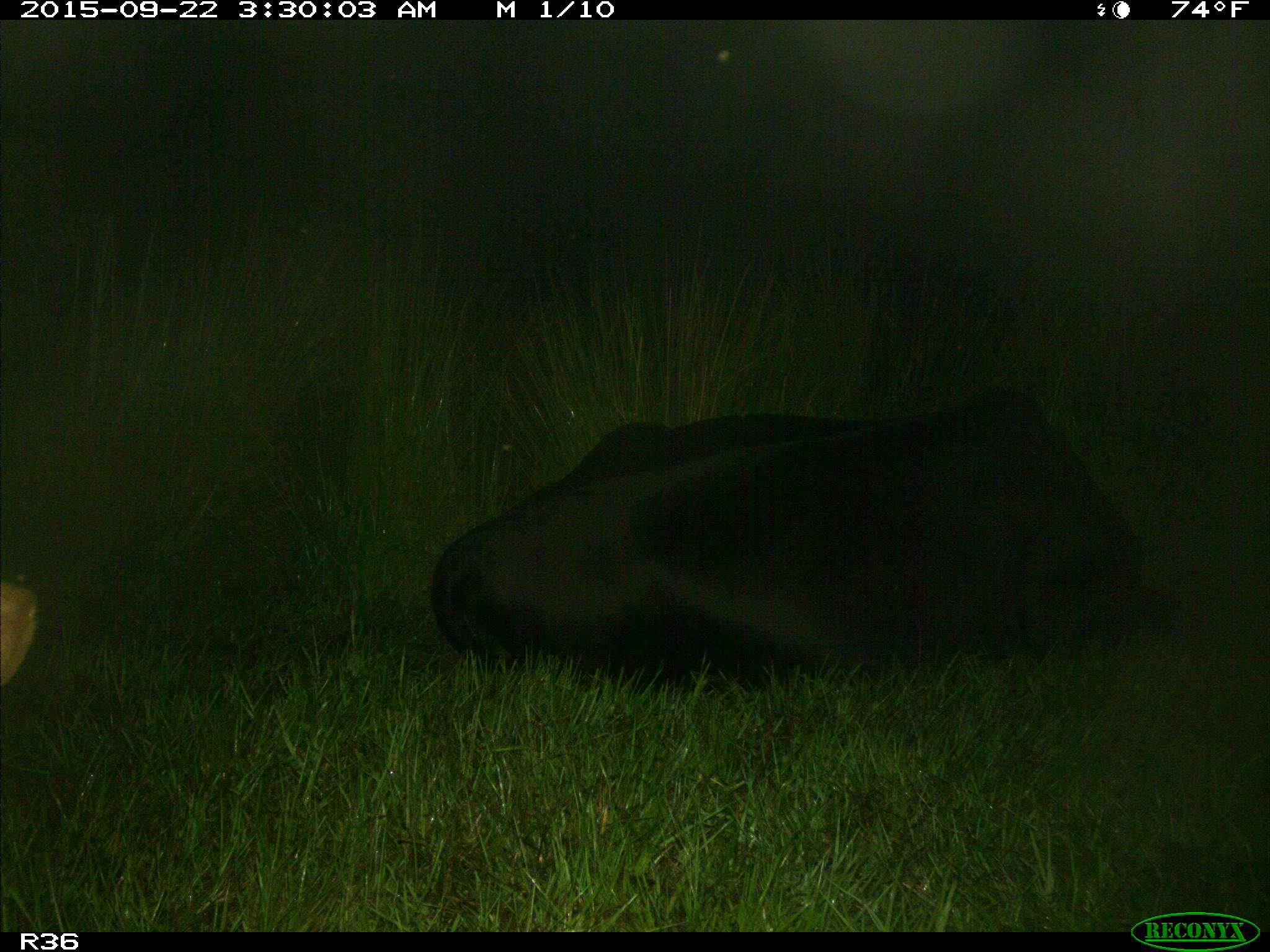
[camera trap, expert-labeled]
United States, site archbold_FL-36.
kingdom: Animalia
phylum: Chordata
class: Mammalia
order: Artiodactyla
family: Bovidae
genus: Bos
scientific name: Bos taurus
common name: domestic cow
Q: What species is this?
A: Bos taurus (domestic cow).